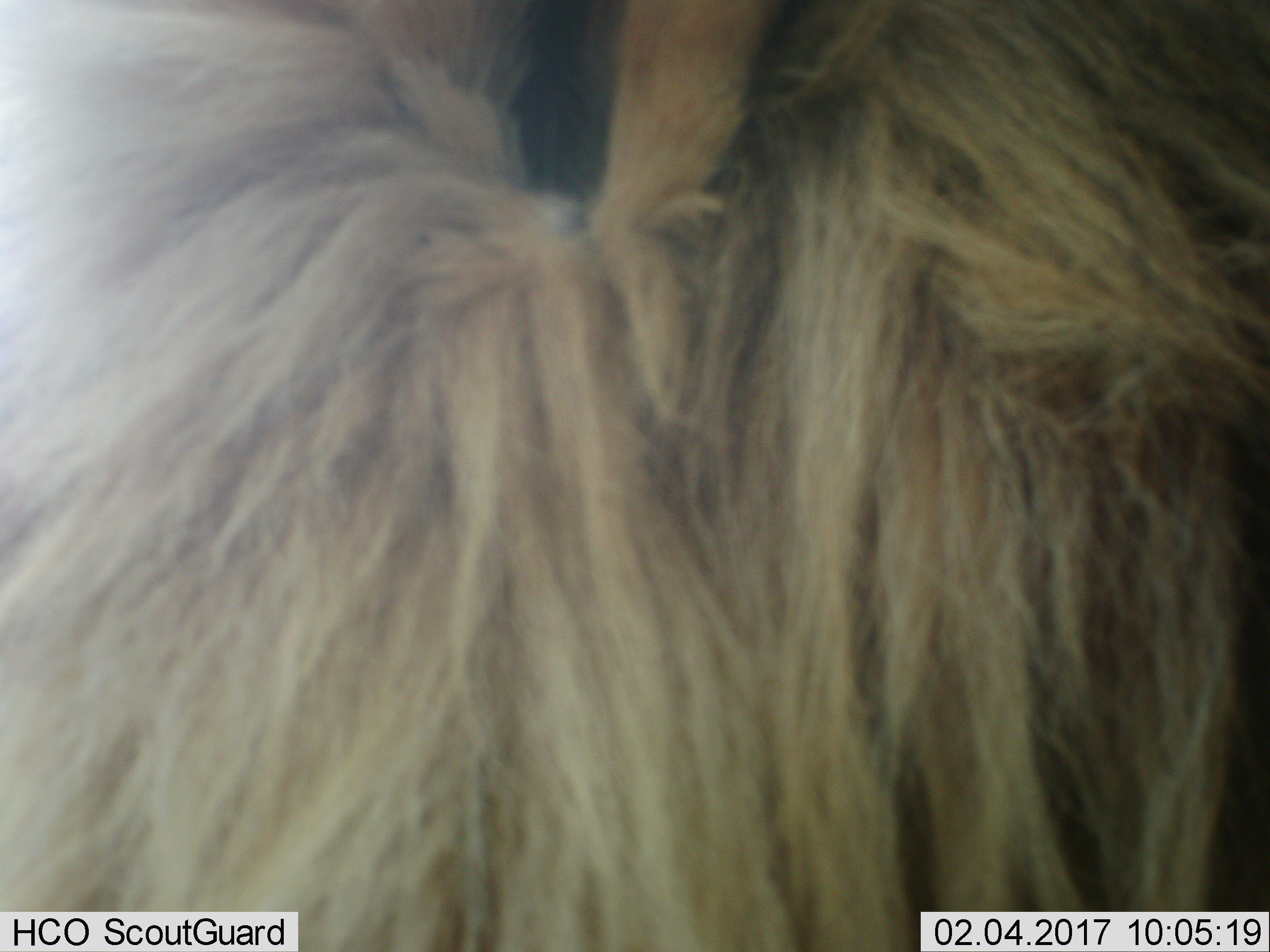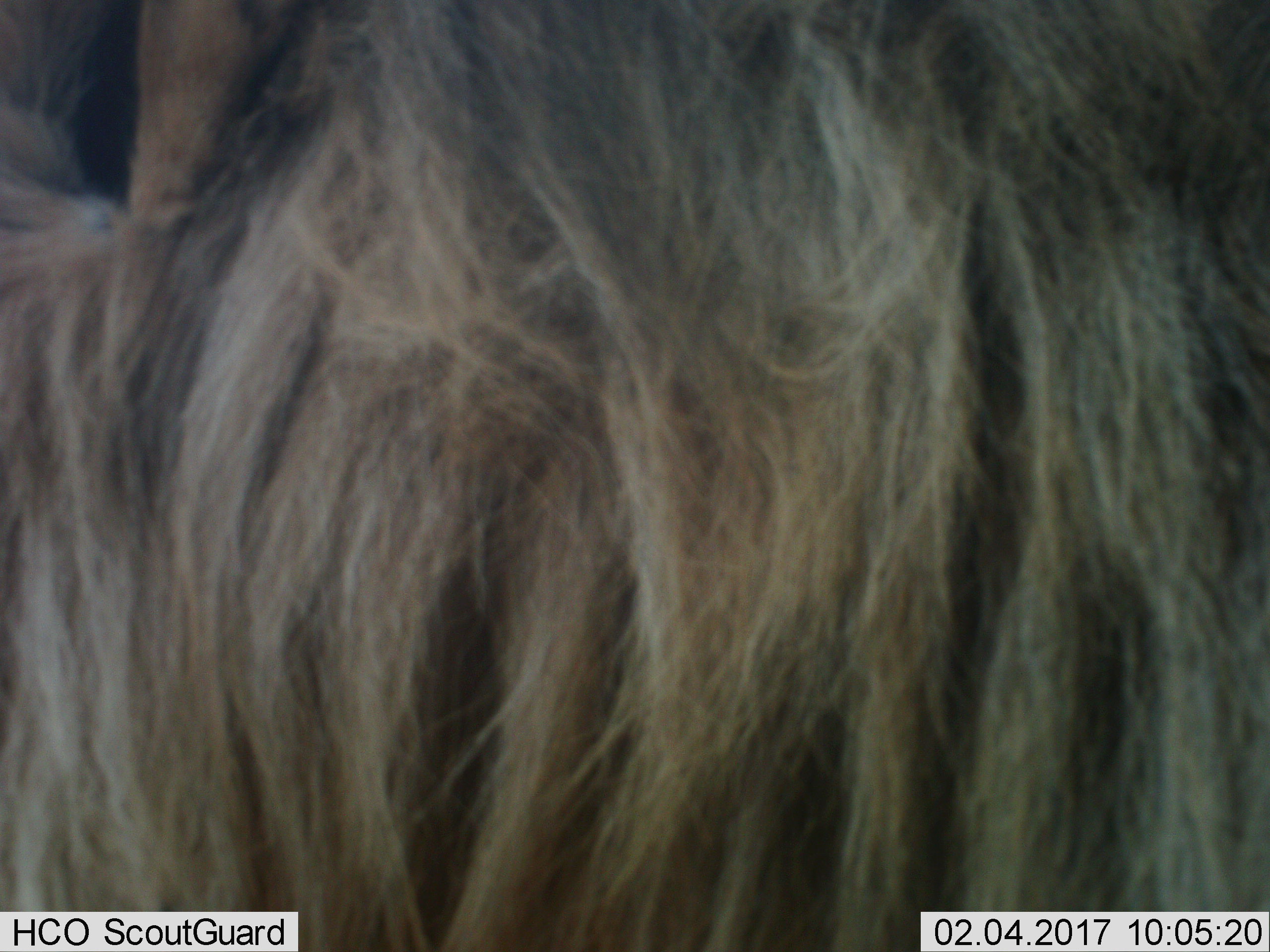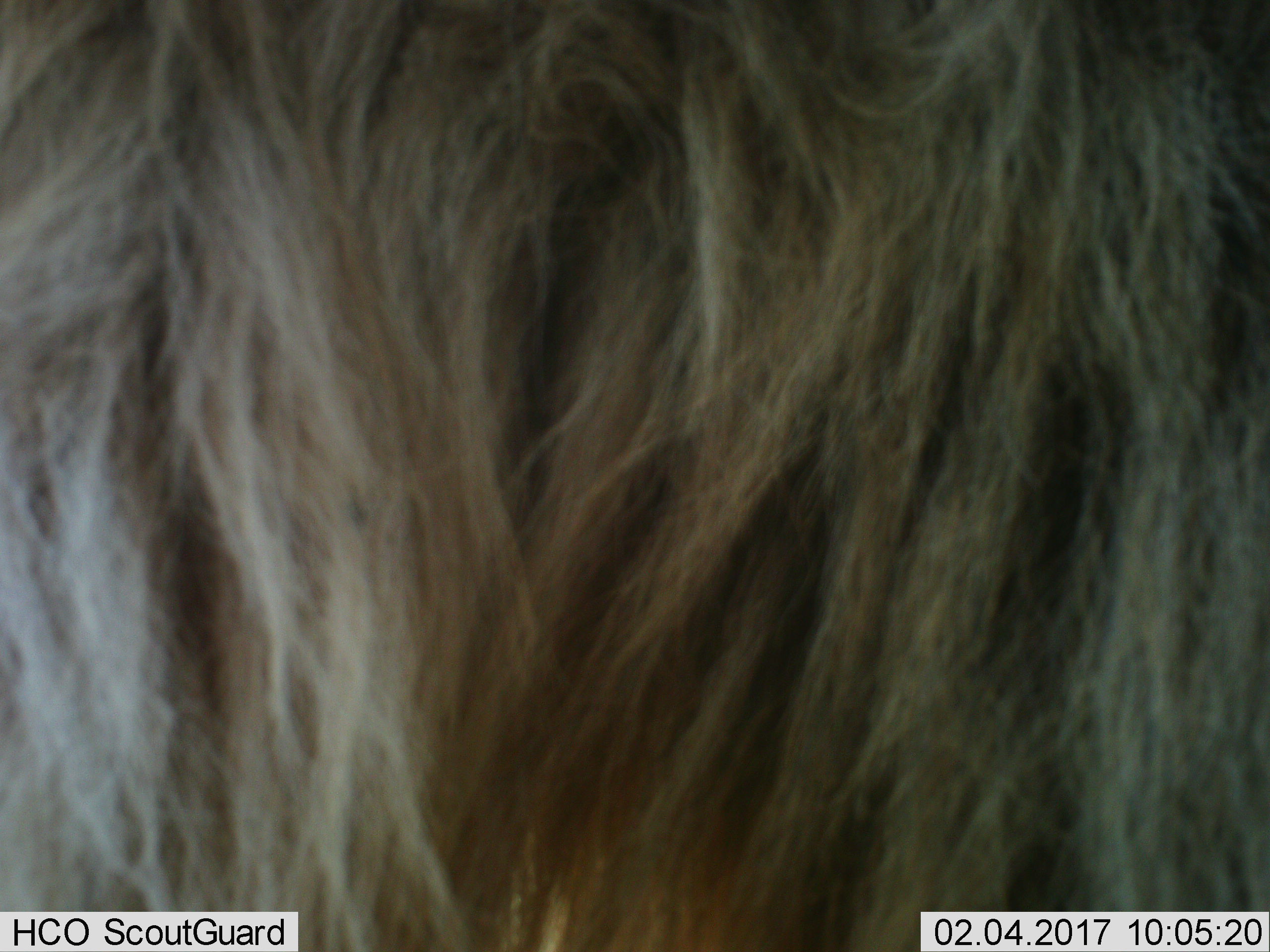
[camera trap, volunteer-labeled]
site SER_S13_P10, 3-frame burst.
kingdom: Animalia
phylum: Chordata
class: Mammalia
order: Carnivora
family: Felidae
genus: Panthera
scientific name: Panthera leo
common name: lion male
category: lionmale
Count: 1.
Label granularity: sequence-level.